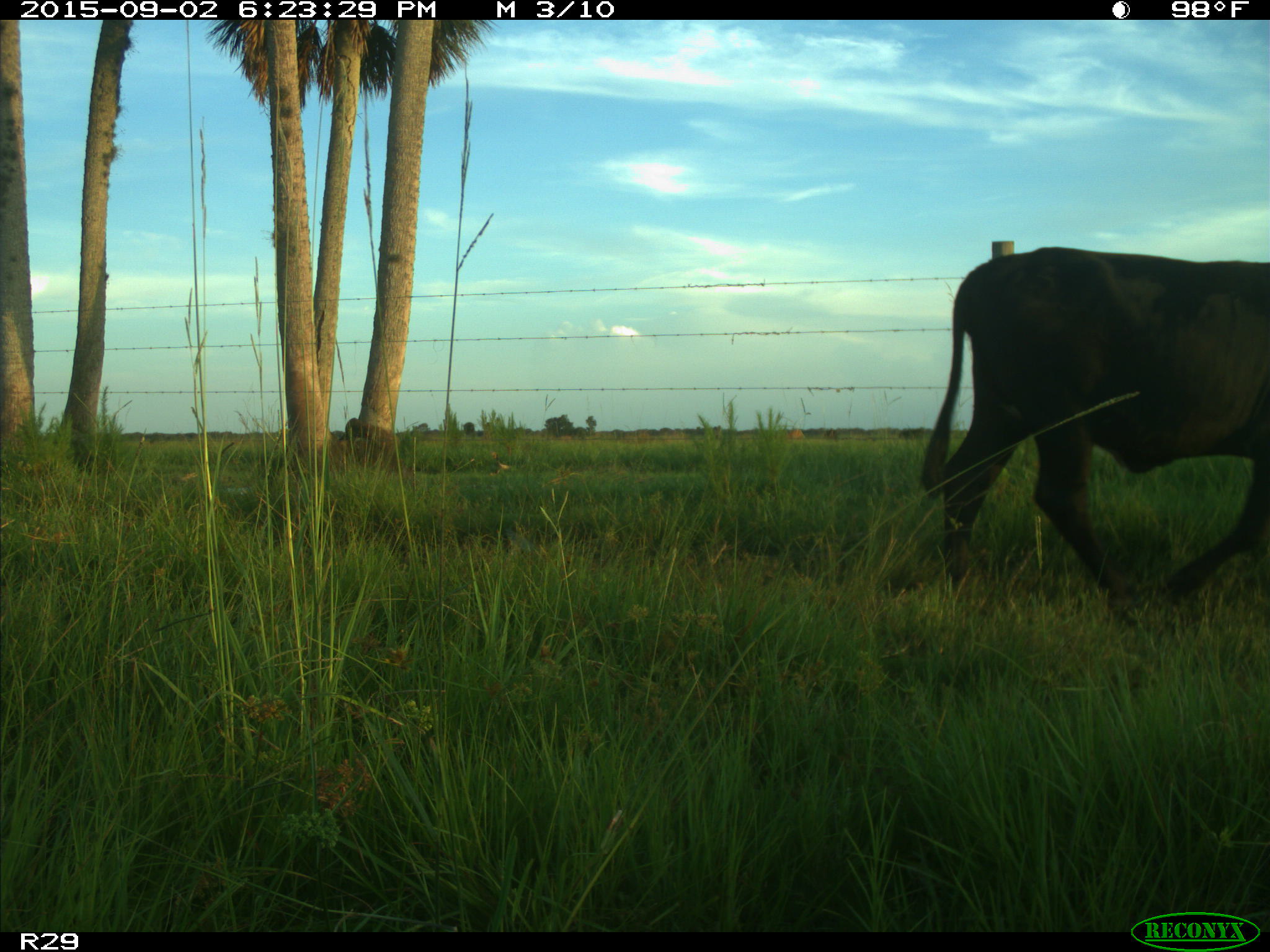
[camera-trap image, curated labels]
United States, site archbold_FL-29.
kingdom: Animalia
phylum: Chordata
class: Mammalia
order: Artiodactyla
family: Bovidae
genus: Bos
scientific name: Bos taurus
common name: domestic cow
Bos taurus (domestic cow).